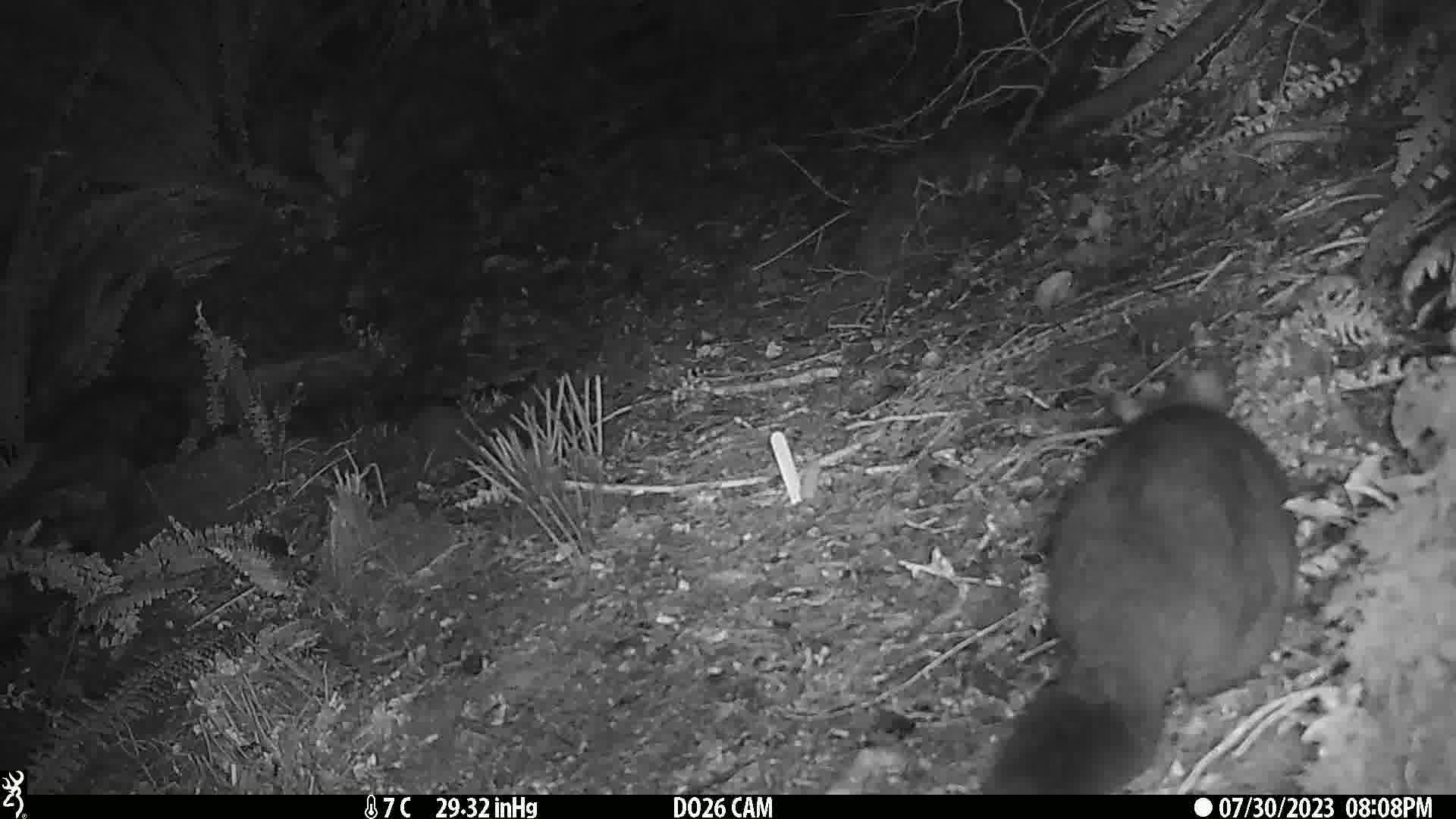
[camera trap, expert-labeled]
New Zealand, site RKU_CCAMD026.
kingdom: Animalia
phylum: Chordata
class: Mammalia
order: Diprotodontia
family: Phalangeridae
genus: Trichosurus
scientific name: Trichosurus vulpecula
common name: common brushtail possum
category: possum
Possum (common brushtail possum) (Trichosurus vulpecula).